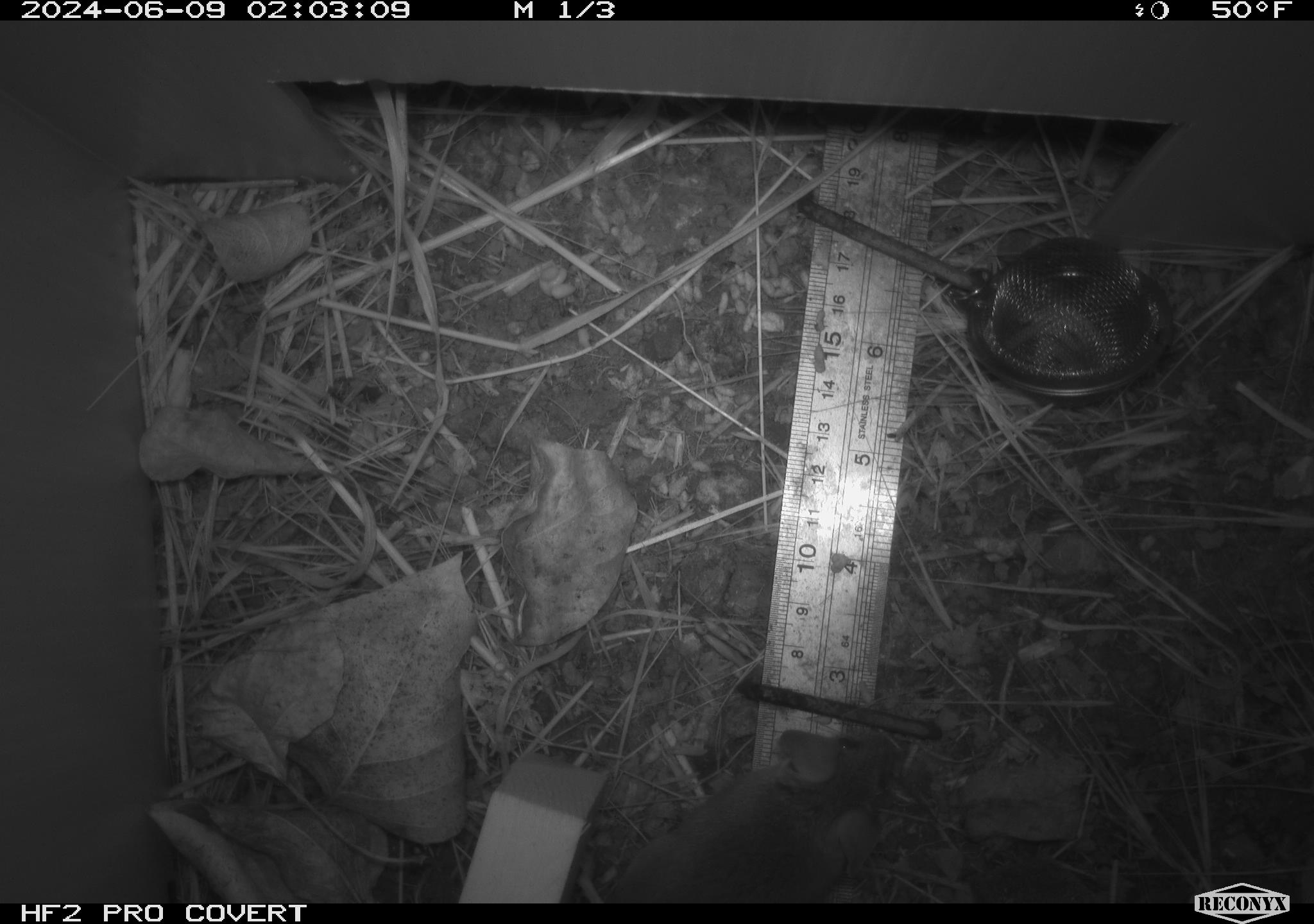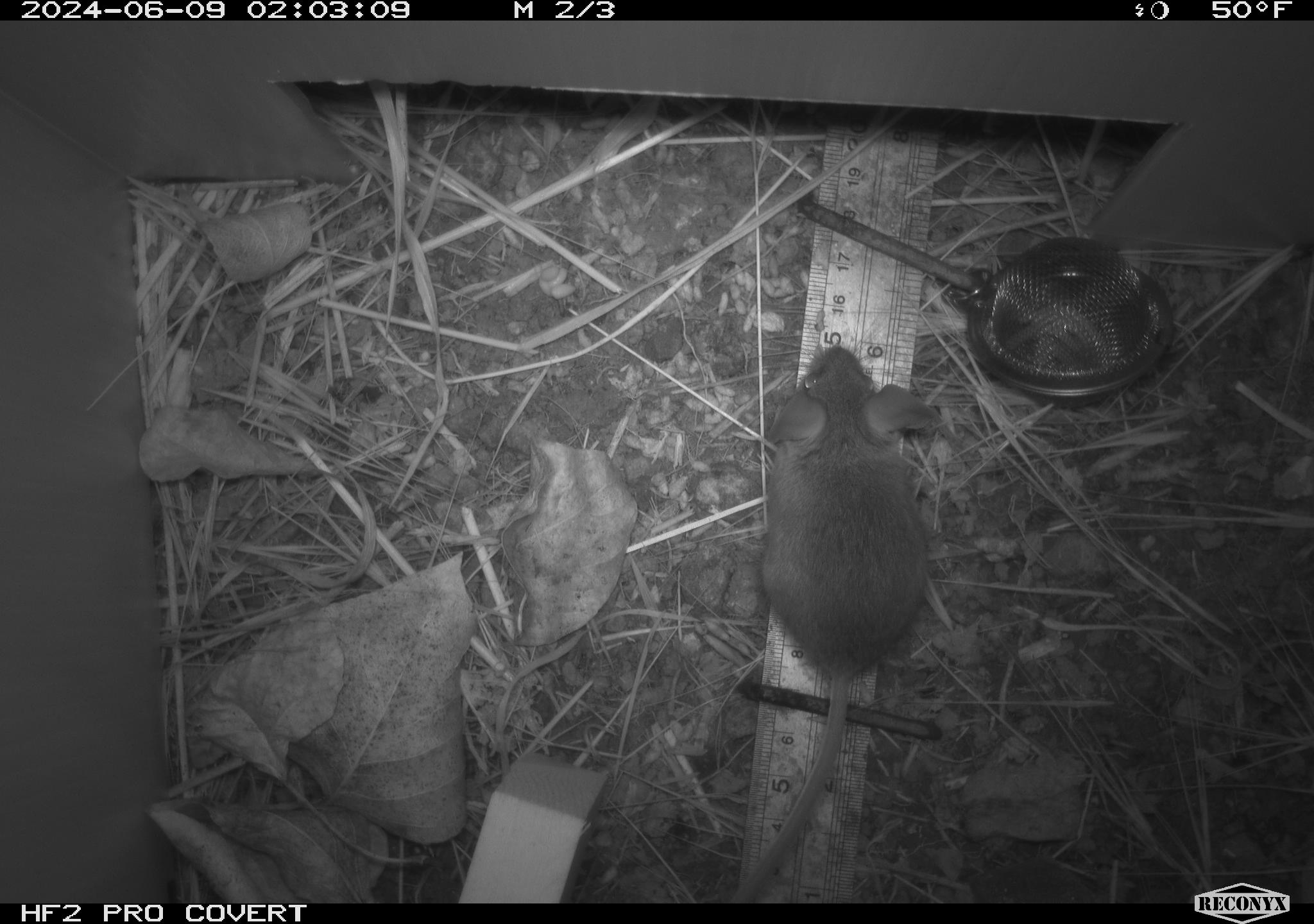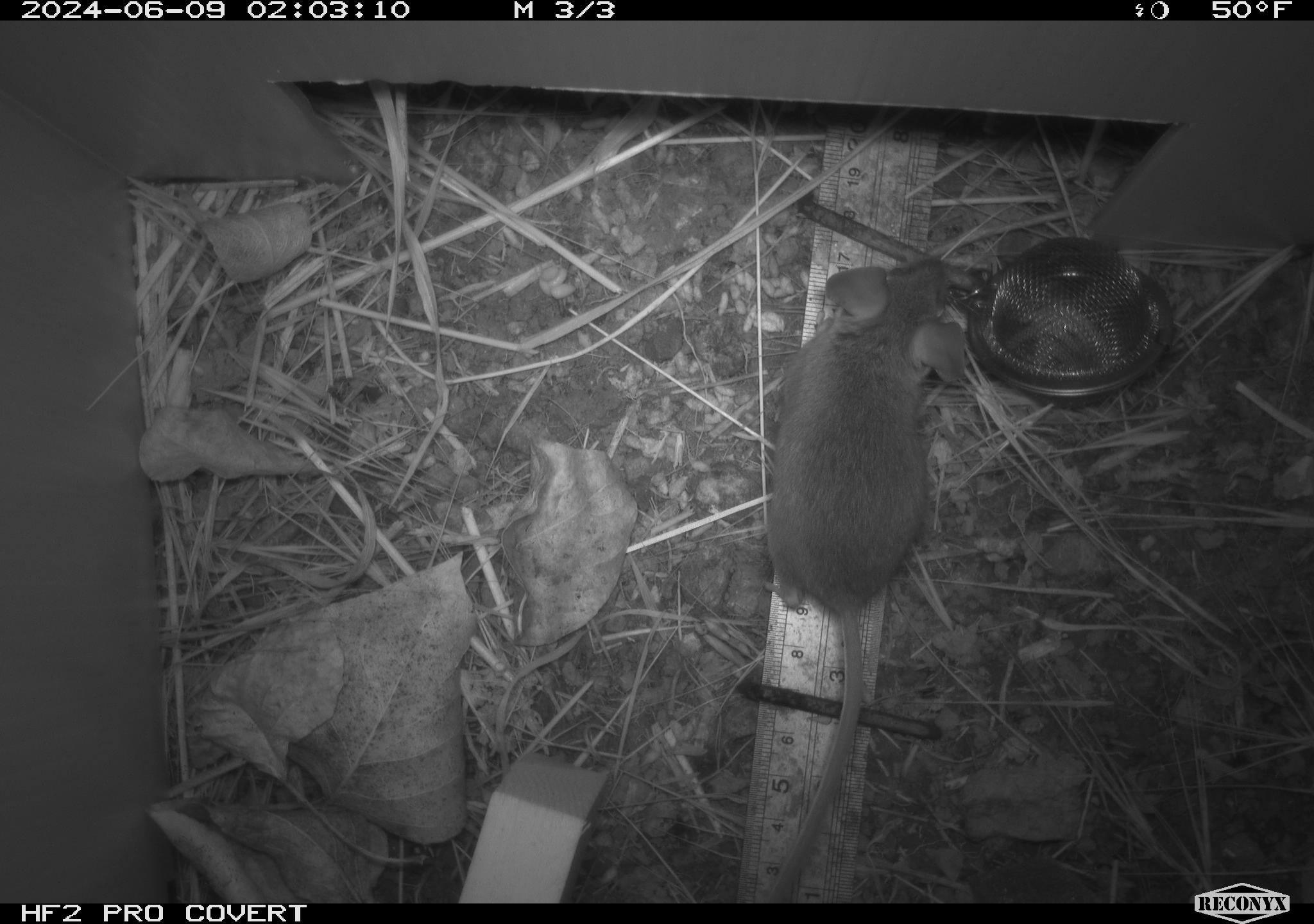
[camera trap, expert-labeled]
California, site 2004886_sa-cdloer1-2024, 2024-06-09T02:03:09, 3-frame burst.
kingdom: Animalia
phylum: Chordata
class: Mammalia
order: Rodentia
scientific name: Rodentia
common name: mouse species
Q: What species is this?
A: Mouse species (Rodentia).